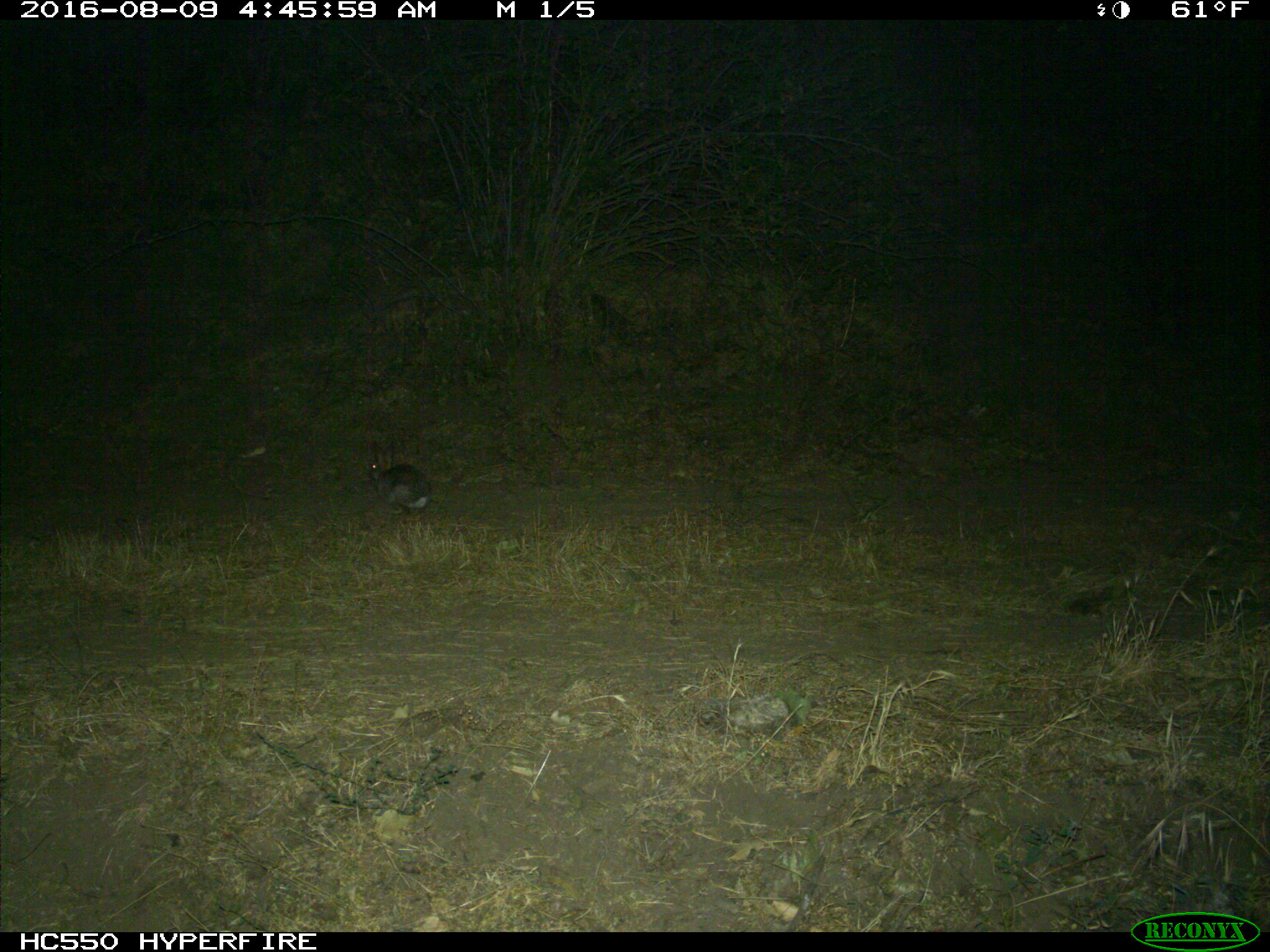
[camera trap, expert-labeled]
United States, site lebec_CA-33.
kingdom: Animalia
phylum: Chordata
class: Mammalia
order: Lagomorpha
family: Leporidae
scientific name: Leporidae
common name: rabbits and hares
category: unidentified rabbit